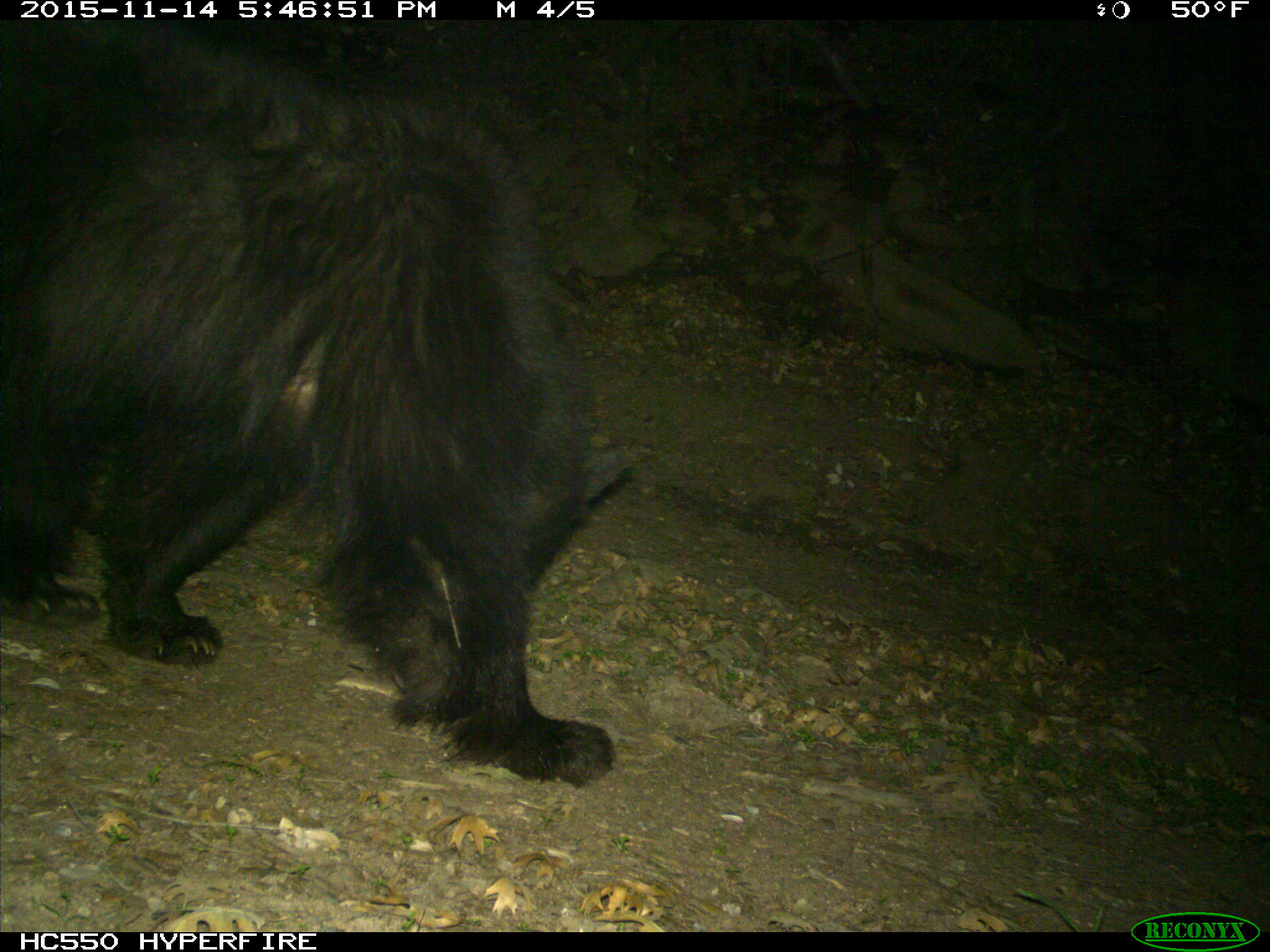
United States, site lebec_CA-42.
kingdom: Animalia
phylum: Chordata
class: Mammalia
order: Carnivora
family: Ursidae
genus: Ursus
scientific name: Ursus americanus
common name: american black bear